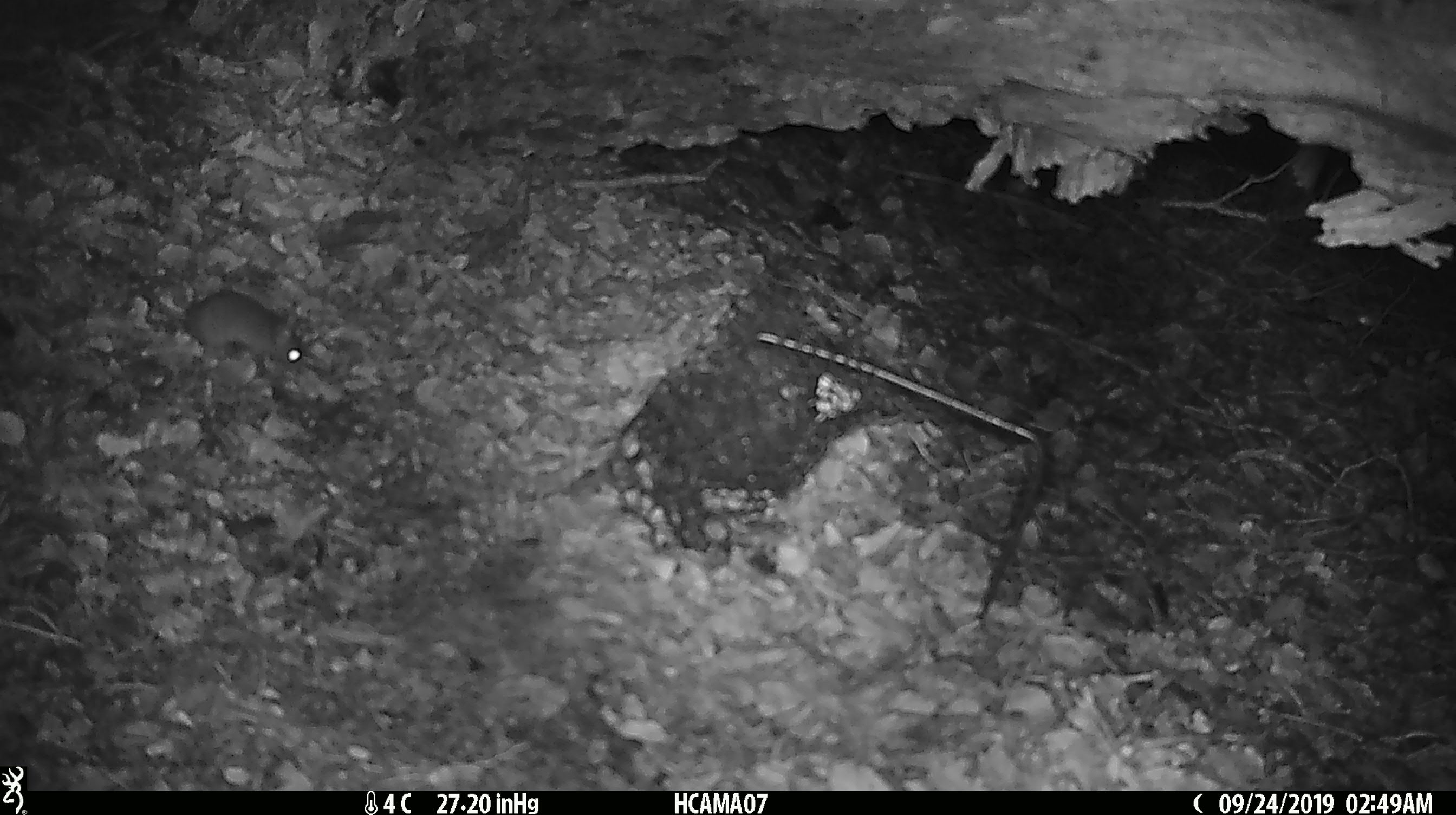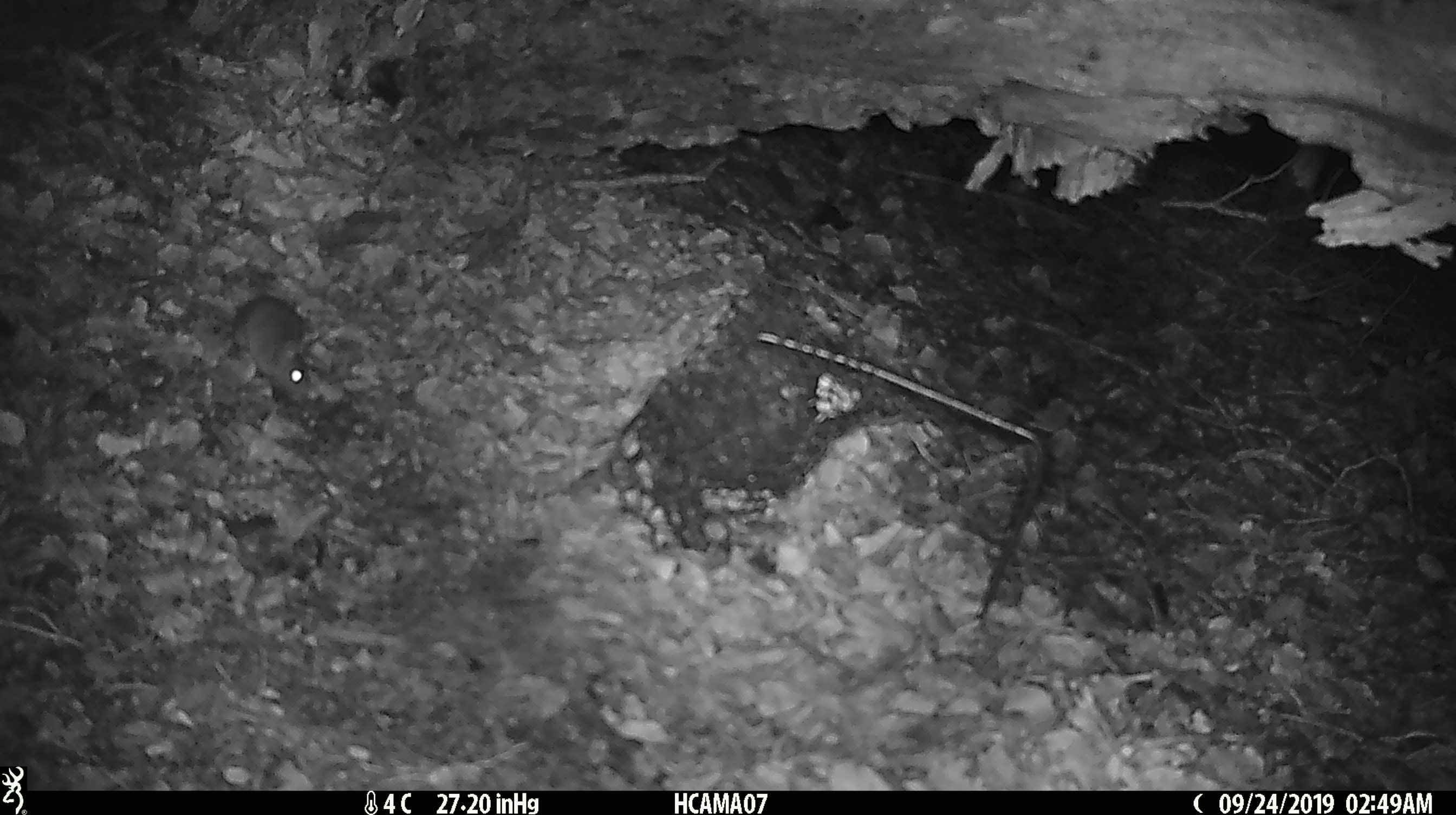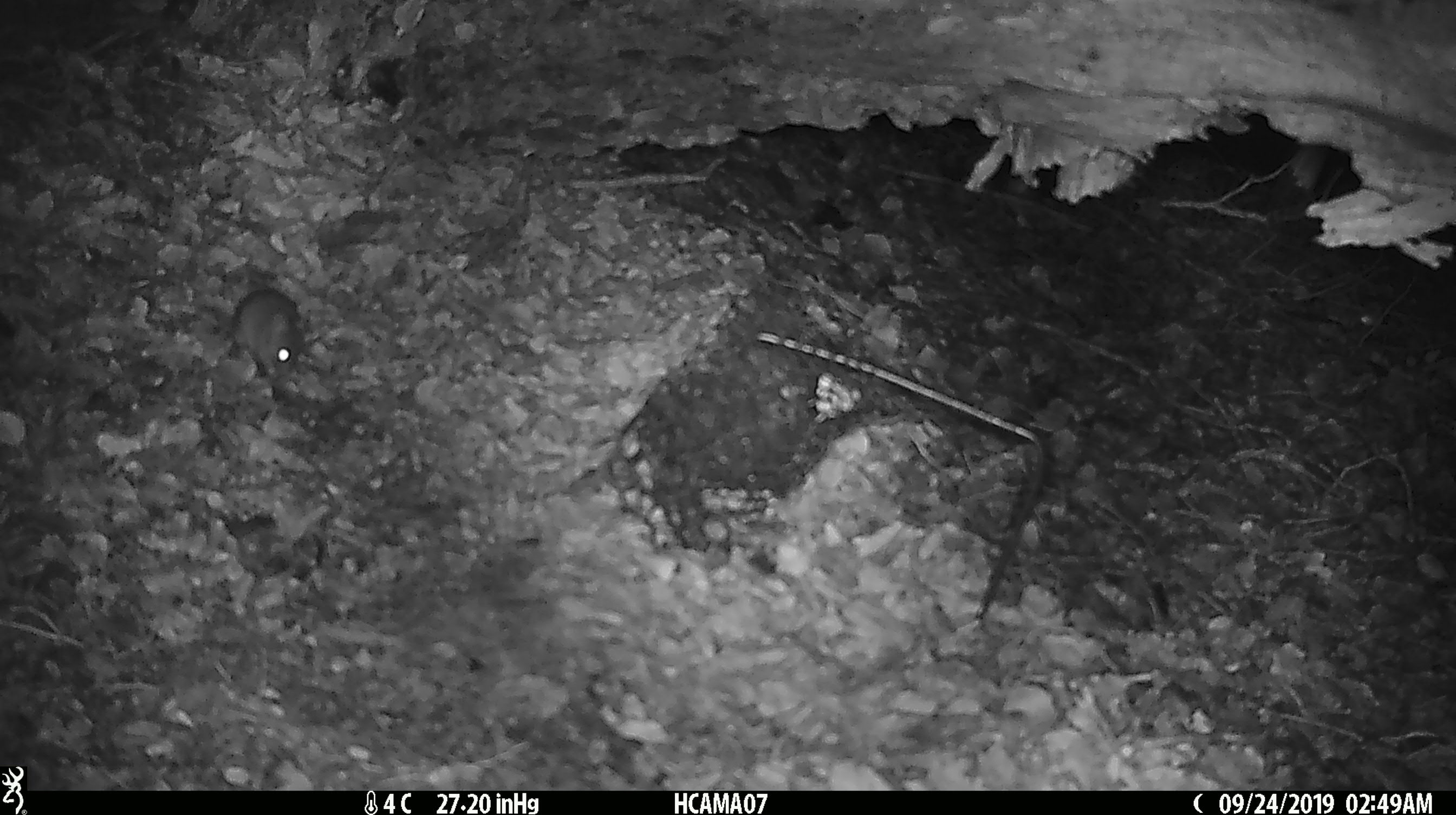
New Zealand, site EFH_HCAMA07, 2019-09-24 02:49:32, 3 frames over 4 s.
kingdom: Animalia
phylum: Chordata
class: Mammalia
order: Rodentia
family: Muridae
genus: Mus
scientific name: Mus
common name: mouse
Mouse (Mus).